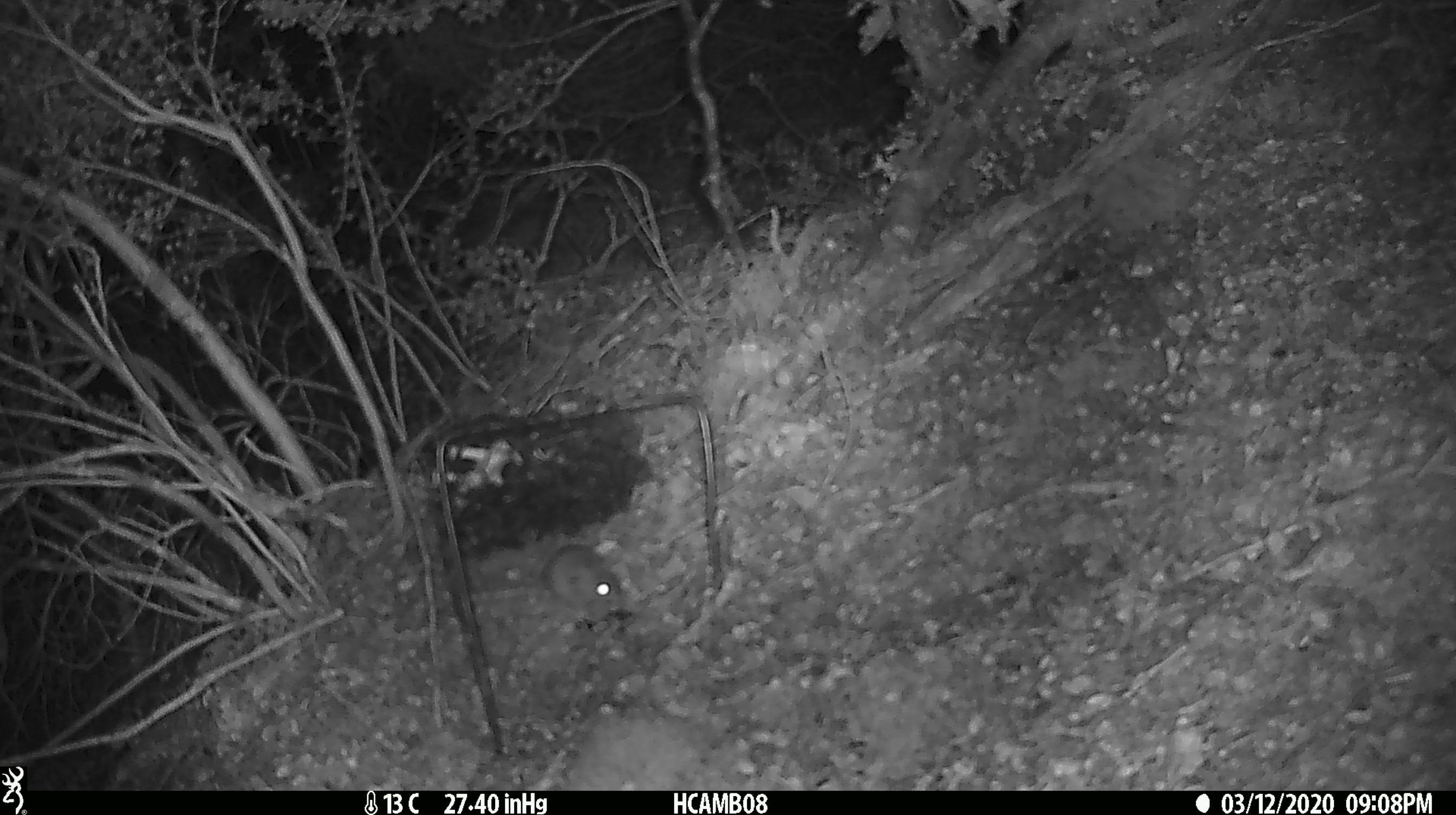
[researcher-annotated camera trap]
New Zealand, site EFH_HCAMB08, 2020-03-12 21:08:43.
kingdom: Animalia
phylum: Chordata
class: Mammalia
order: Rodentia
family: Muridae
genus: Mus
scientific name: Mus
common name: mouse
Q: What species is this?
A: Mouse (Mus).